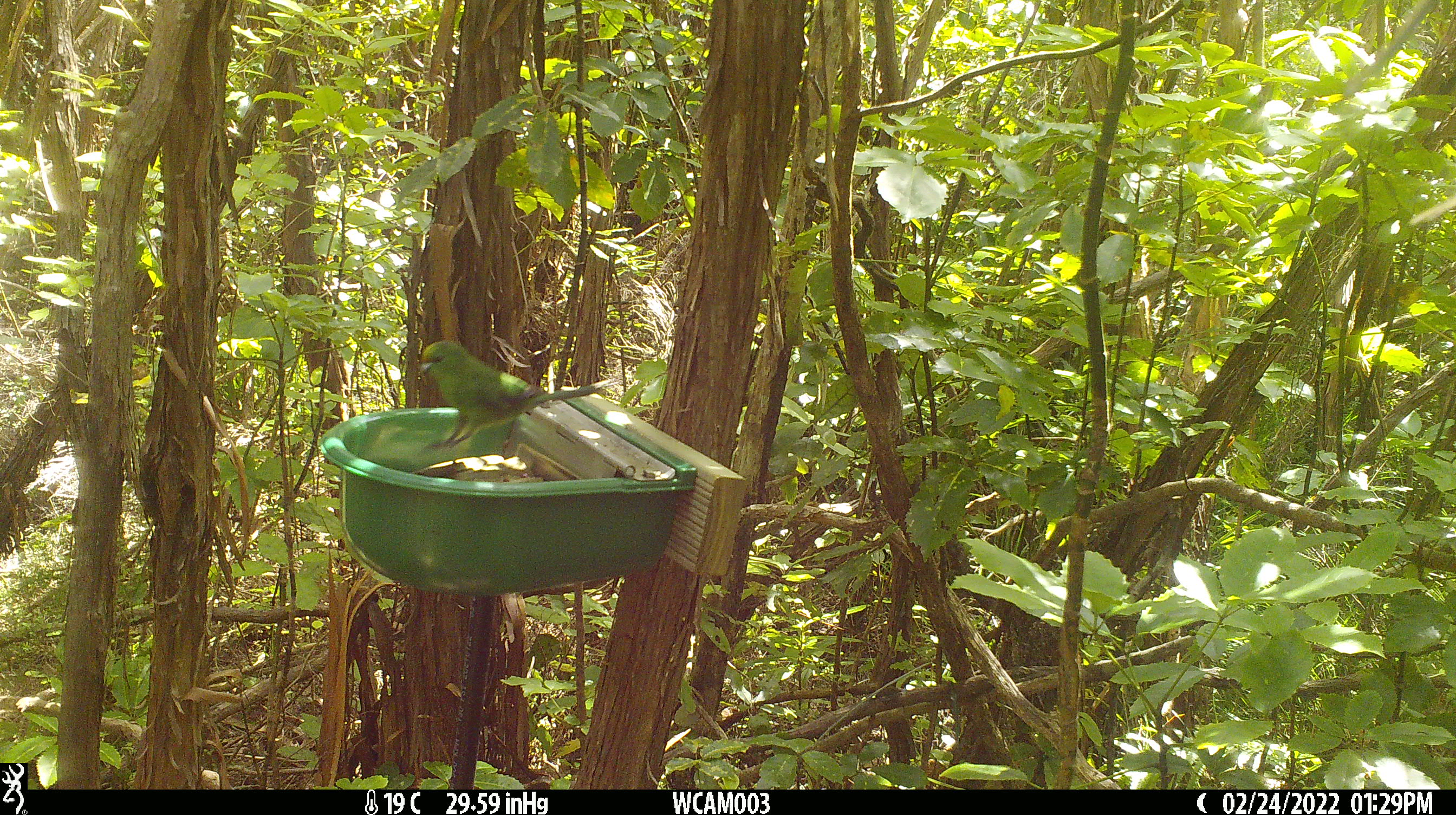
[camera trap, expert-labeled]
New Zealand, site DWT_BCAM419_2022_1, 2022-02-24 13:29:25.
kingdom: Animalia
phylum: Chordata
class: Aves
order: Psittaciformes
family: Psittaculidae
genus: Cyanoramphus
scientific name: Cyanoramphus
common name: parakeet